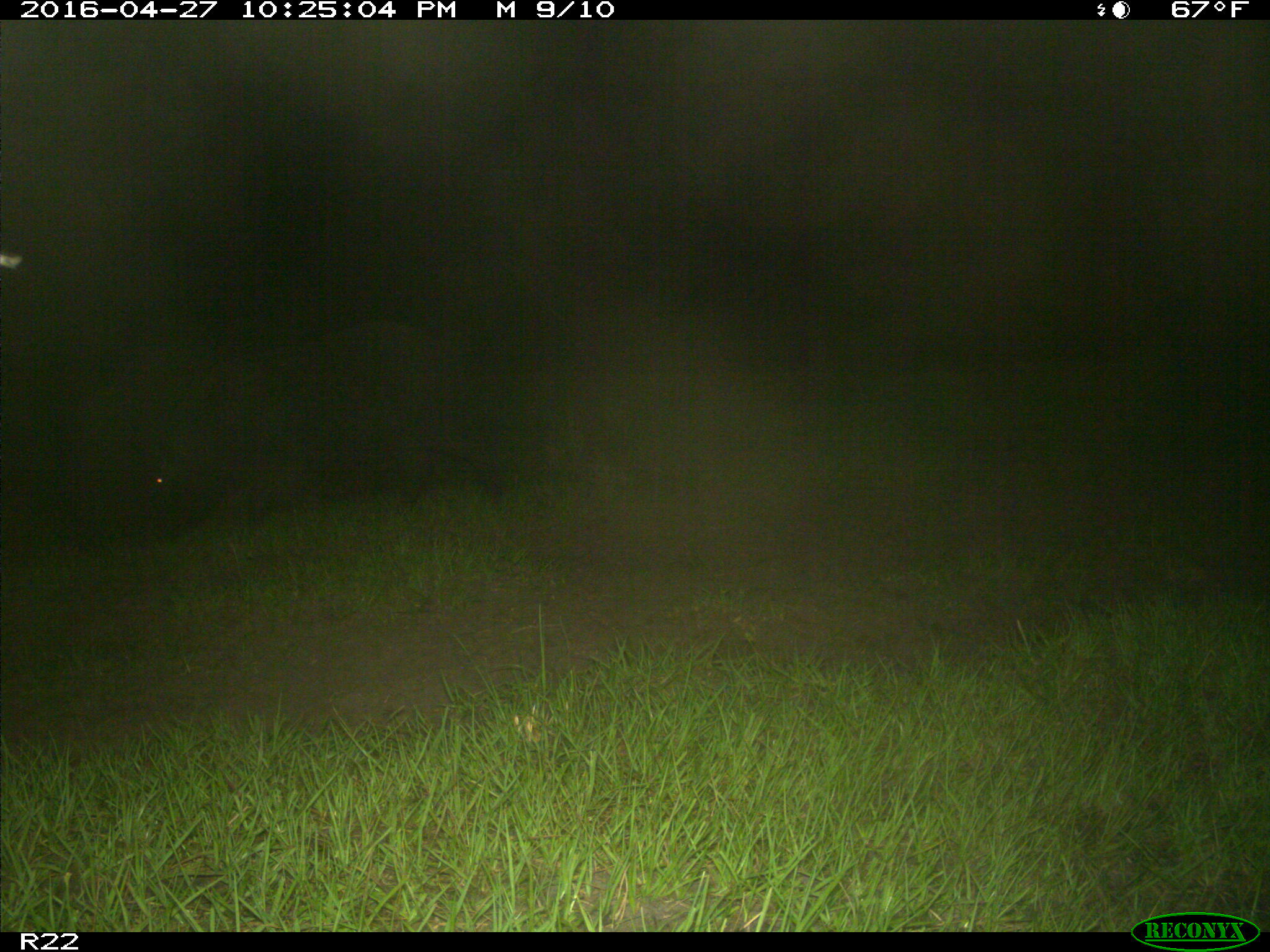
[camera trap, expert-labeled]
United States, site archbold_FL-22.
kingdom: Animalia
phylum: Chordata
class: Mammalia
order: Artiodactyla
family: Suidae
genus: Sus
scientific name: Sus scrofa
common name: wild boar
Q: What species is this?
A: Sus scrofa (wild boar).